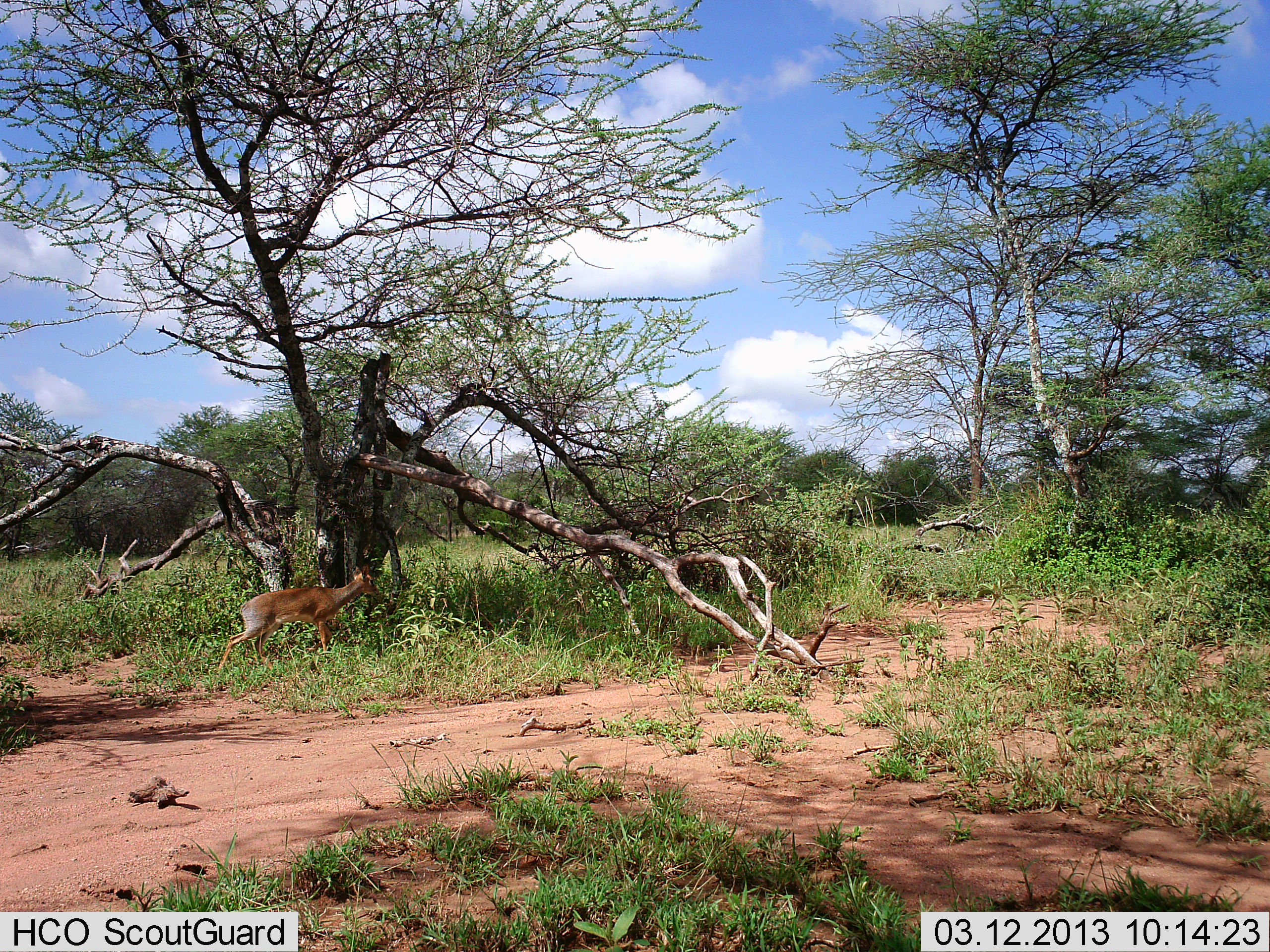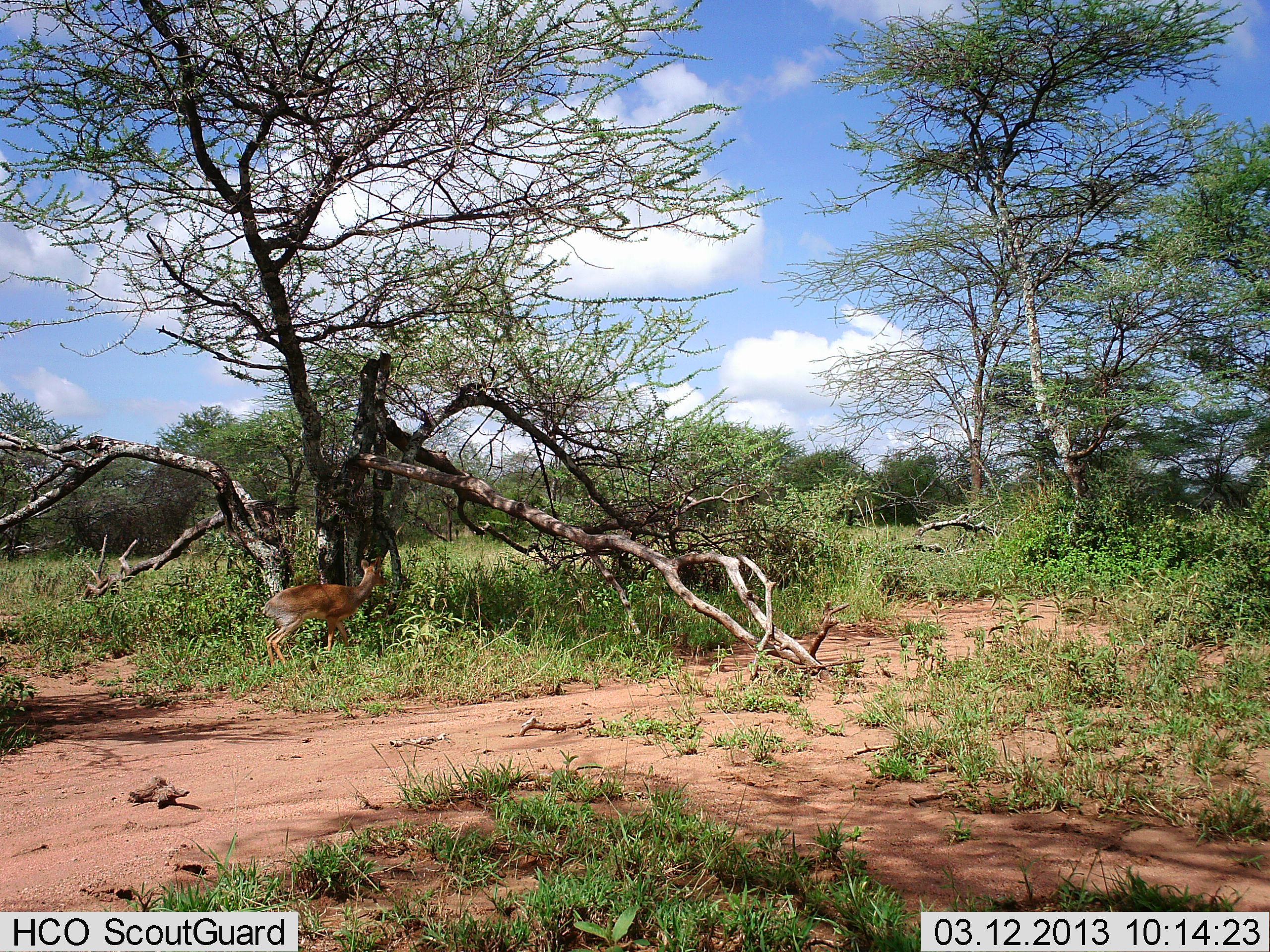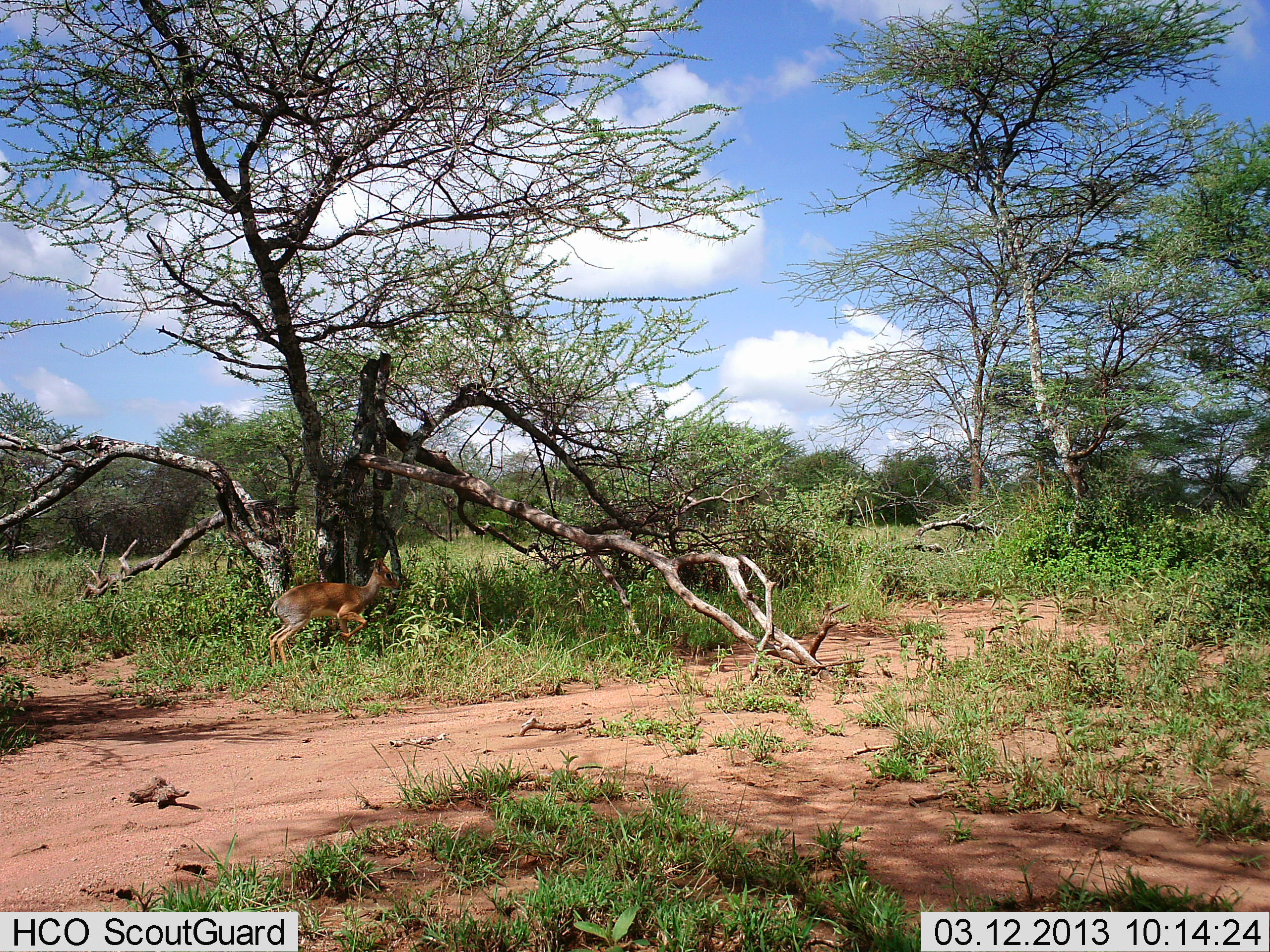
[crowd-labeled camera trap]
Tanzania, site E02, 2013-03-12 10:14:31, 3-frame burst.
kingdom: Animalia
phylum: Chordata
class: Mammalia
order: Artiodactyla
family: Bovidae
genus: Madoqua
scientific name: Madoqua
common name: dikdik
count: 1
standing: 23%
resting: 0%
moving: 80%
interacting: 0%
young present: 0%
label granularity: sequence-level